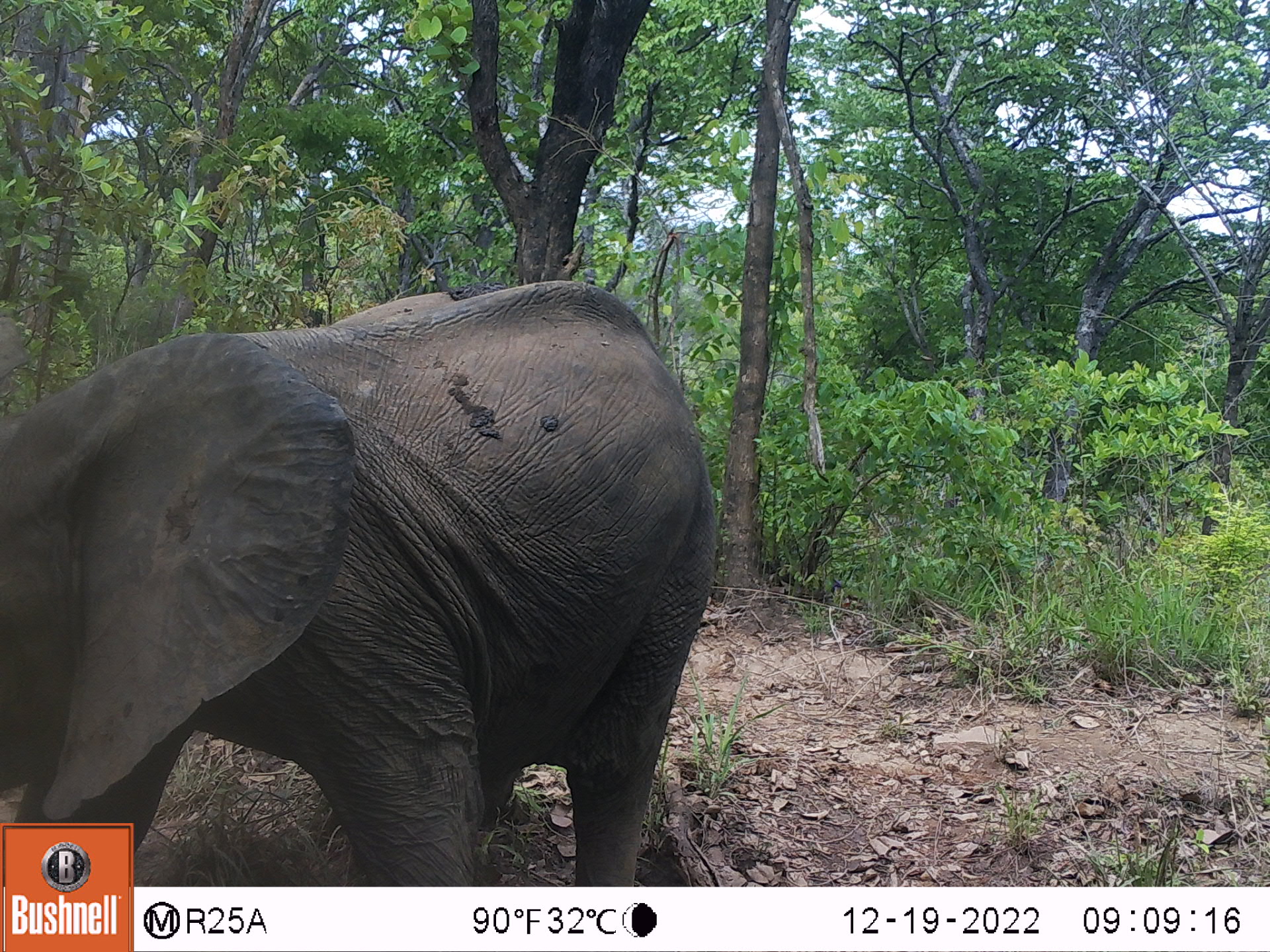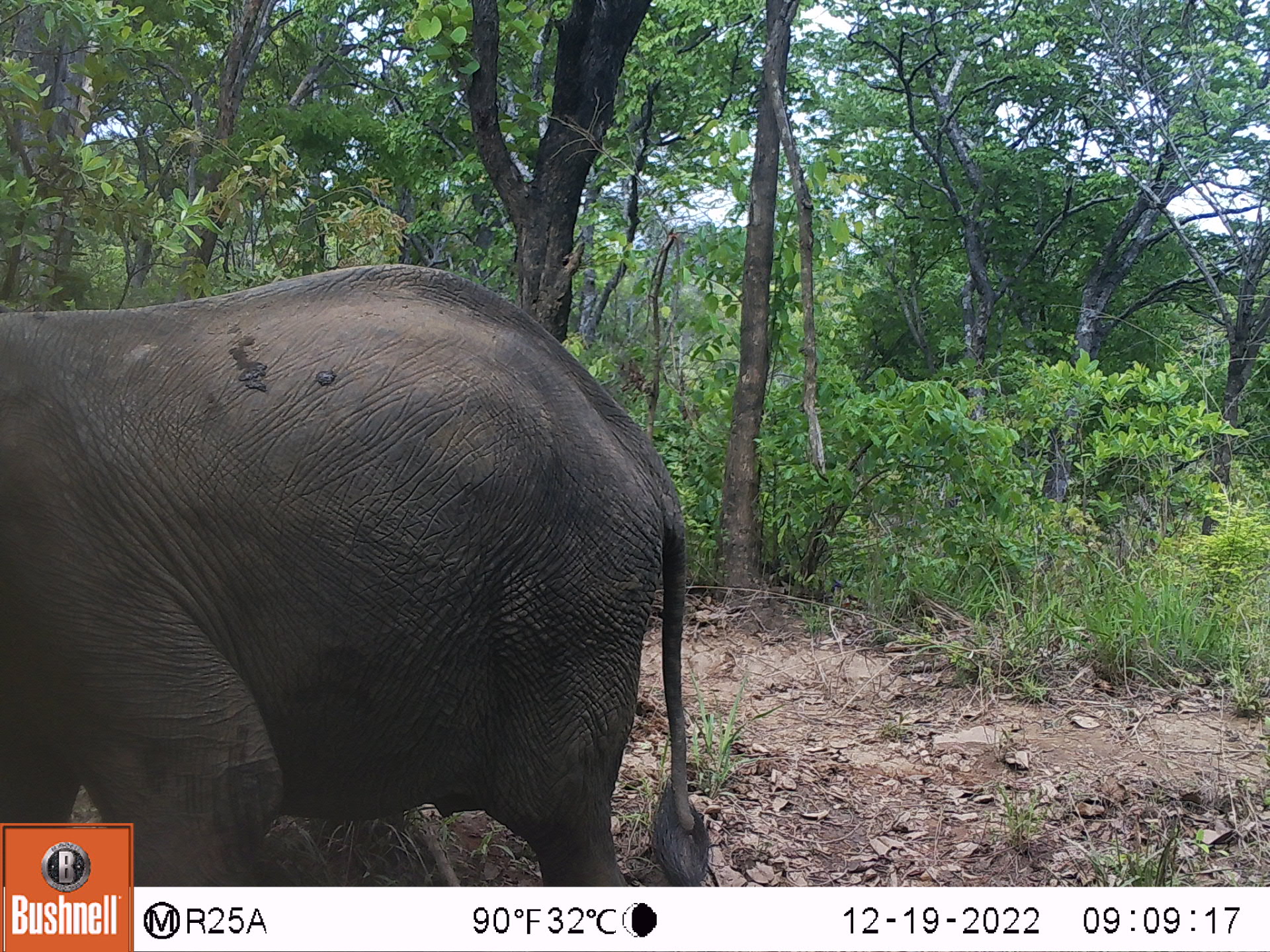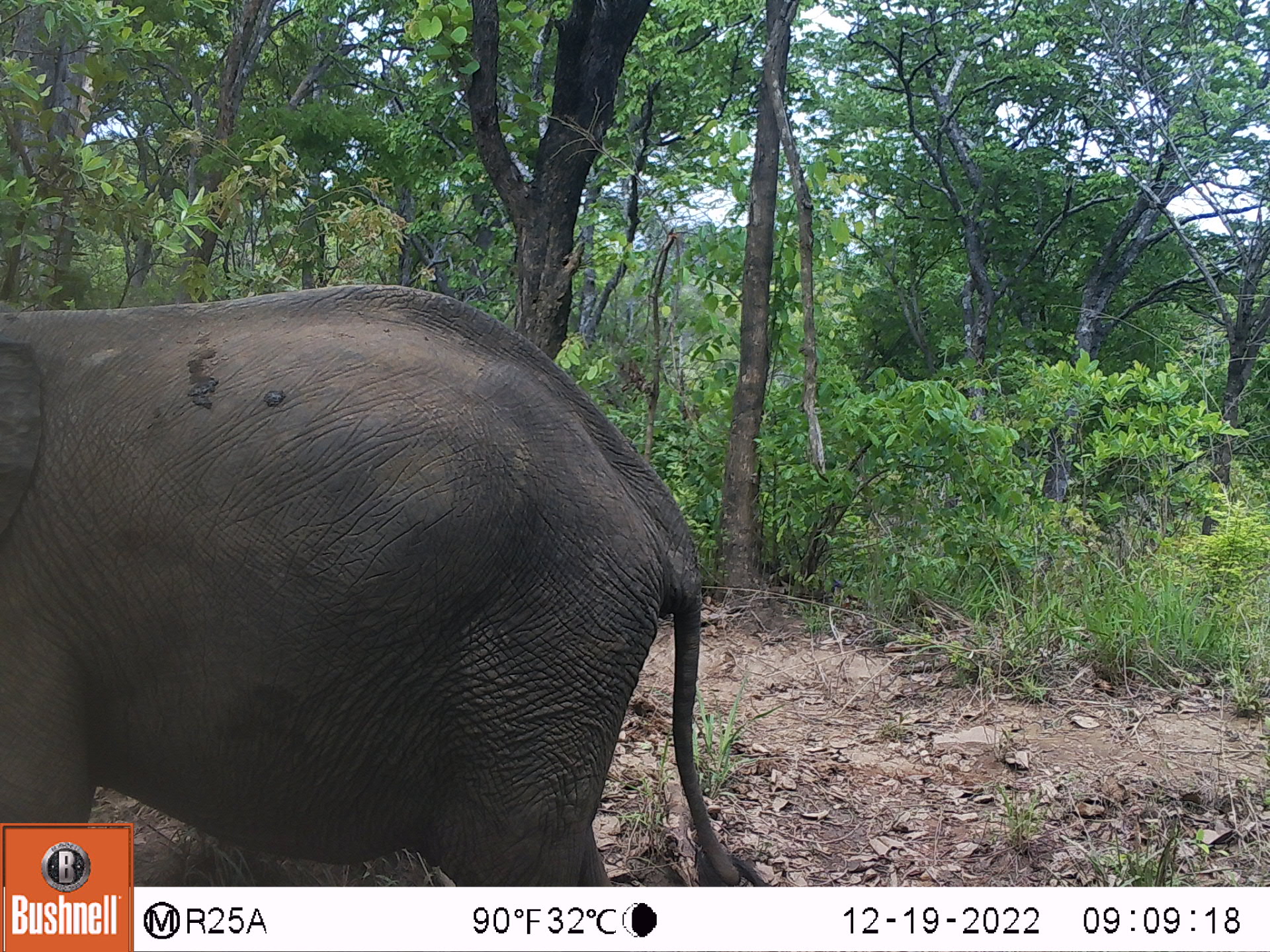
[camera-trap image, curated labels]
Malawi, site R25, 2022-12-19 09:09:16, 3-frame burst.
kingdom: Animalia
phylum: Chordata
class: Mammalia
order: Proboscidea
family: Elephantidae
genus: Loxodonta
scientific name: Loxodonta africana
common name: african savanna elephant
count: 1